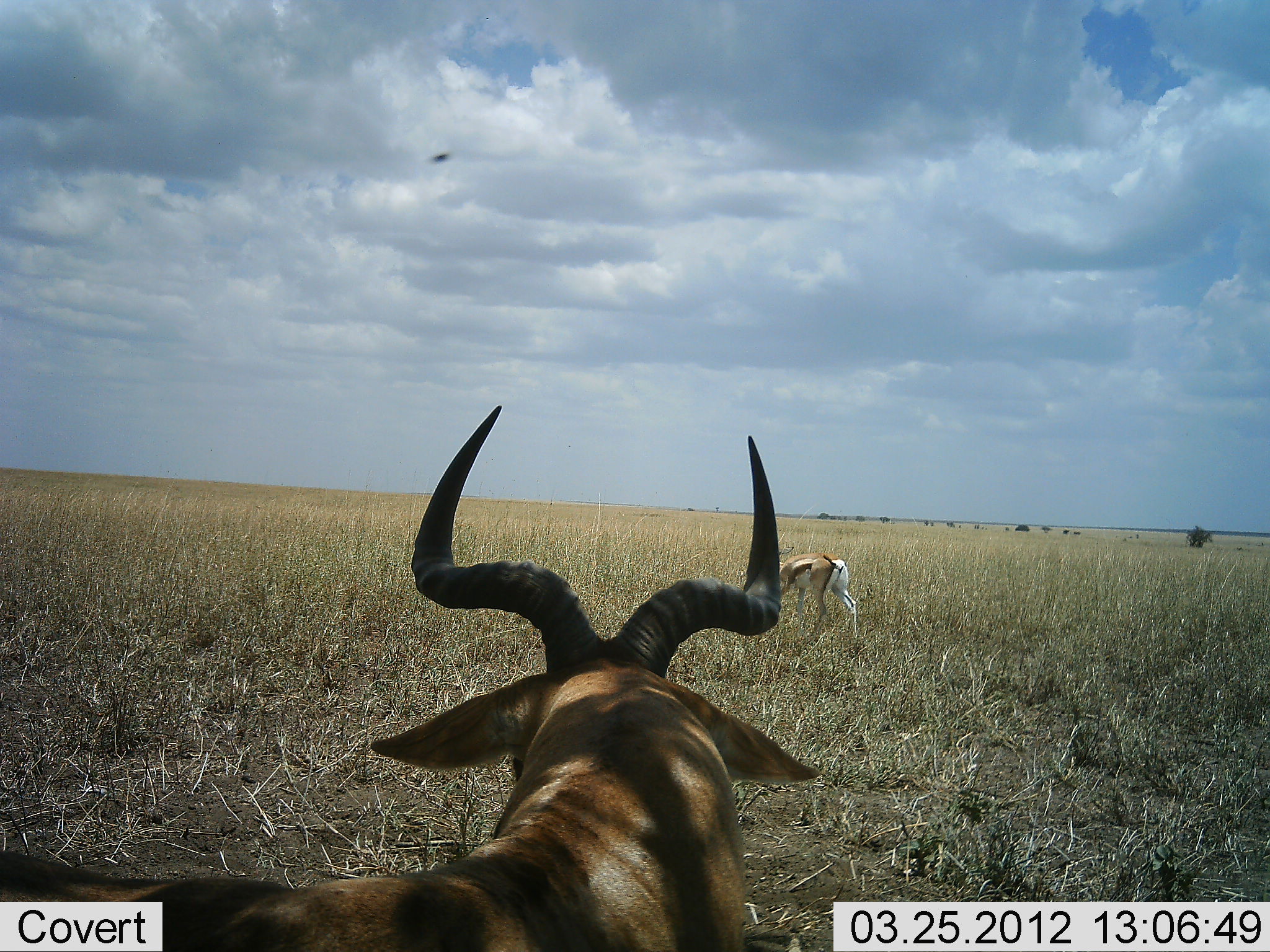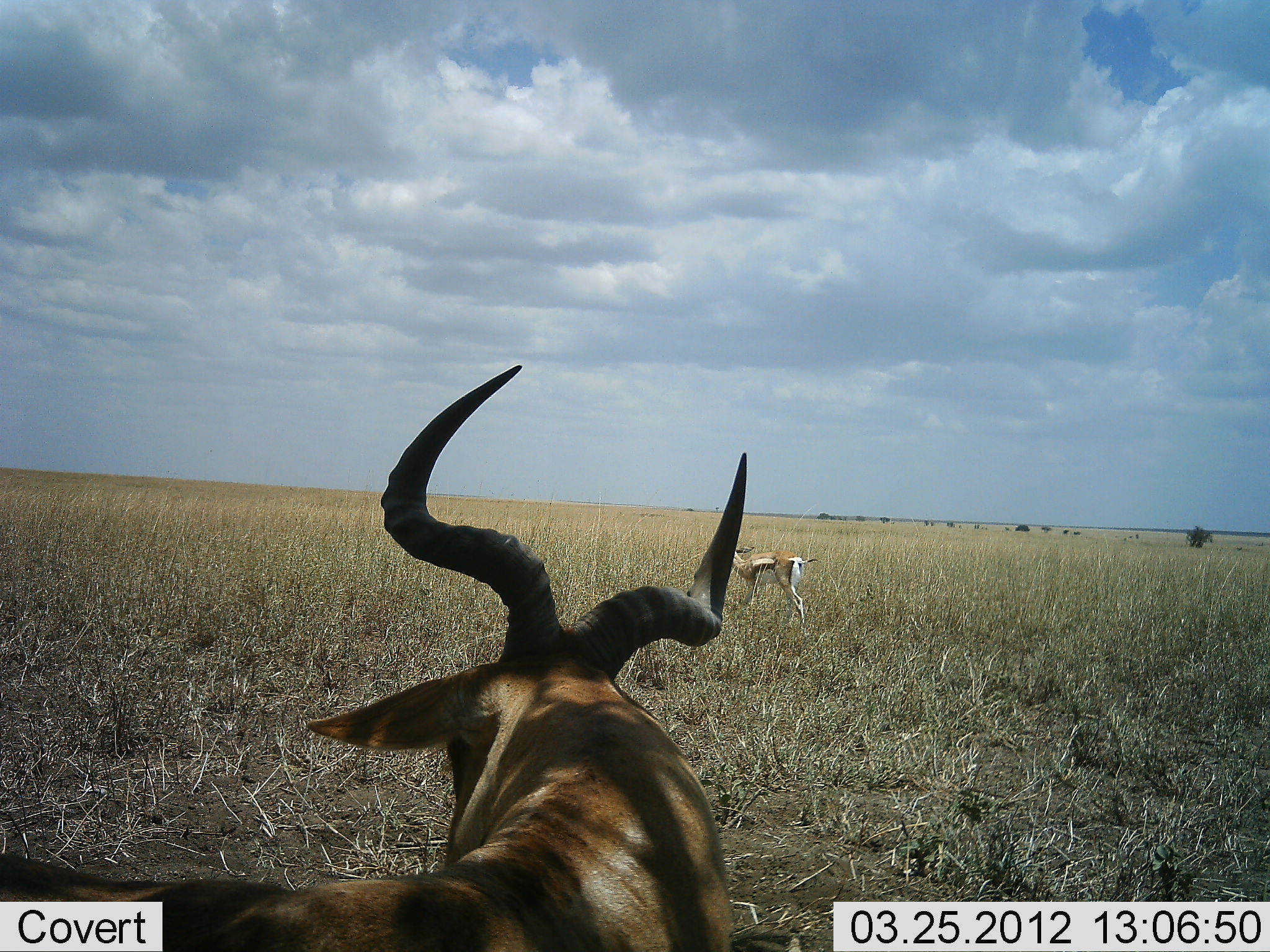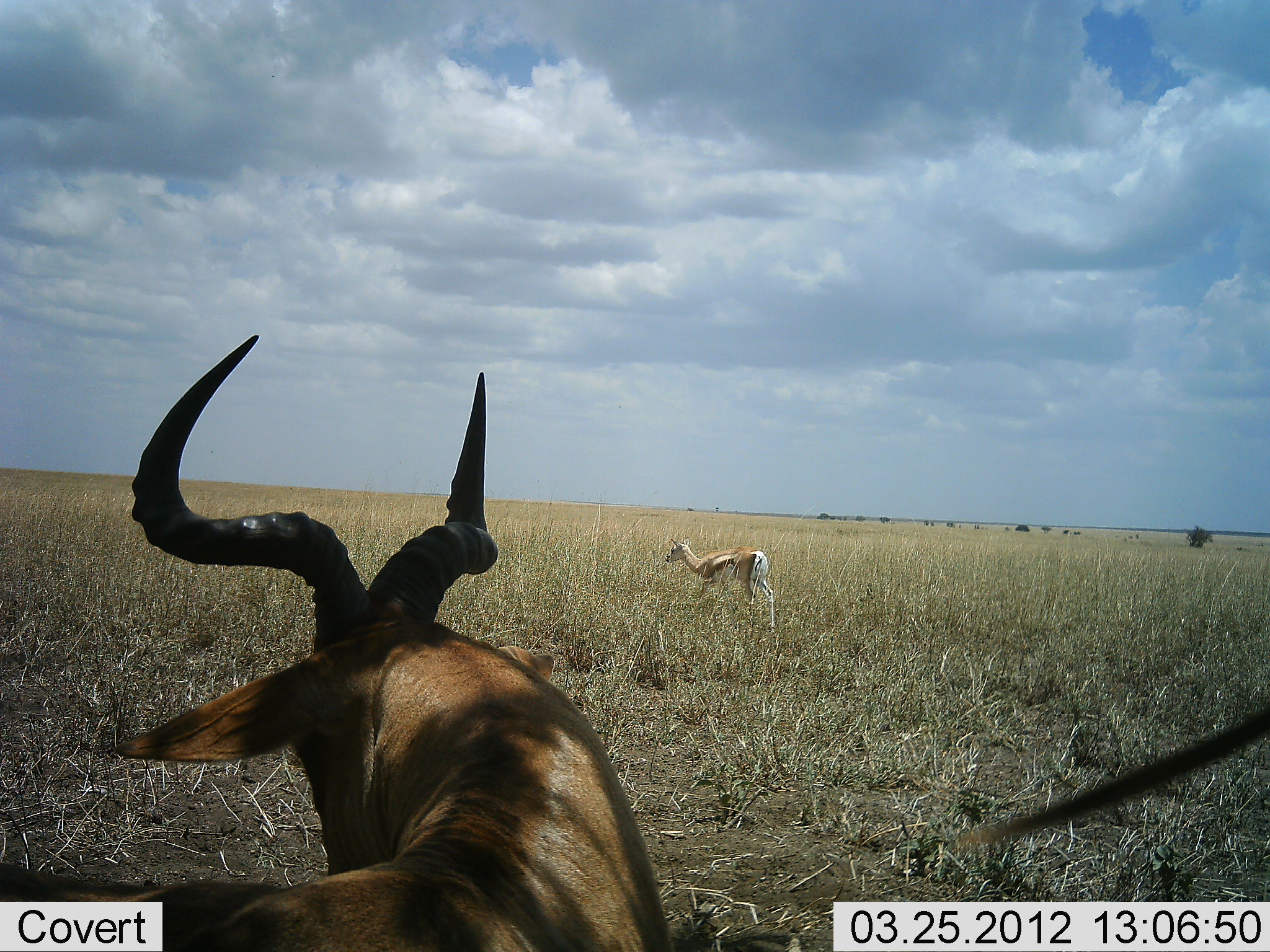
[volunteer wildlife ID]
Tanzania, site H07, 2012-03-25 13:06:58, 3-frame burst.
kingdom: Animalia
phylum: Chordata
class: Mammalia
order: Artiodactyla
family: Bovidae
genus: Eudorcas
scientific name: Eudorcas thomsonii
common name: thomson's gazelle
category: gazellethomsons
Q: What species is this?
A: Gazellethomsons (thomson's gazelle) (Eudorcas thomsonii).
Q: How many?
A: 1.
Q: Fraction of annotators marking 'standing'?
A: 25%.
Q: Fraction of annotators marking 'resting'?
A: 0%.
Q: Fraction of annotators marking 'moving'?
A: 75%.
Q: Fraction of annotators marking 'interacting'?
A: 0%.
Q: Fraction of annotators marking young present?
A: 0%.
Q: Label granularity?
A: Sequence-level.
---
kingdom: Animalia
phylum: Chordata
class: Mammalia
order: Artiodactyla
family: Bovidae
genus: Alcelaphus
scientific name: Alcelaphus buselaphus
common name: hartebeest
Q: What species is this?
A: Hartebeest (Alcelaphus buselaphus).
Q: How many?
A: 1.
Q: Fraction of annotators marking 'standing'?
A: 56%.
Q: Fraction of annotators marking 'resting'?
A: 44%.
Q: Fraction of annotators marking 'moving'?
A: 12%.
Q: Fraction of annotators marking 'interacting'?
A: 0%.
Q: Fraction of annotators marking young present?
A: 12%.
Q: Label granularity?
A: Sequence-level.